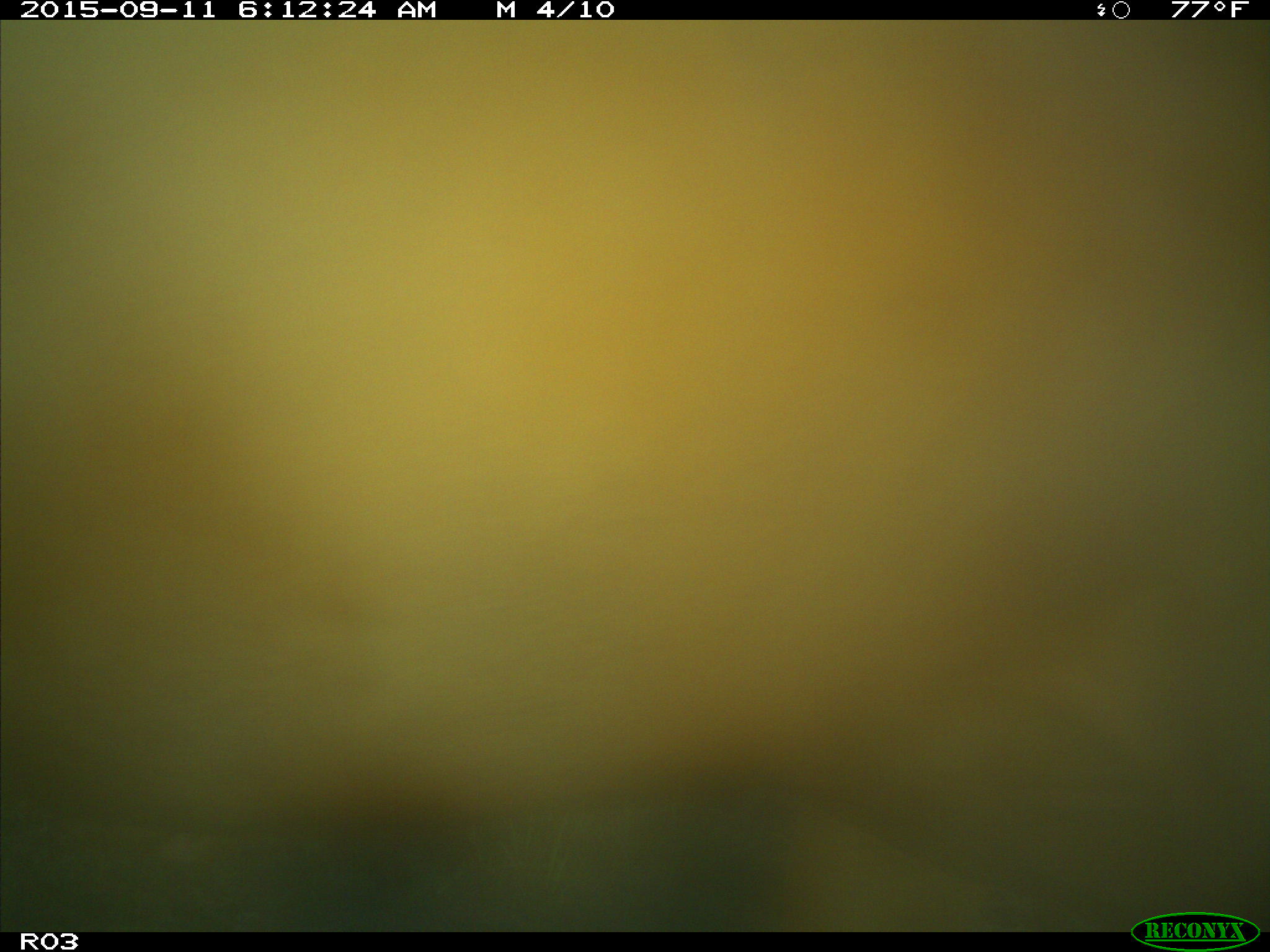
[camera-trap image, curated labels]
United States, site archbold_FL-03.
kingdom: Animalia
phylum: Chordata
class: Mammalia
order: Artiodactyla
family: Bovidae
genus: Bos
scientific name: Bos taurus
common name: domestic cow